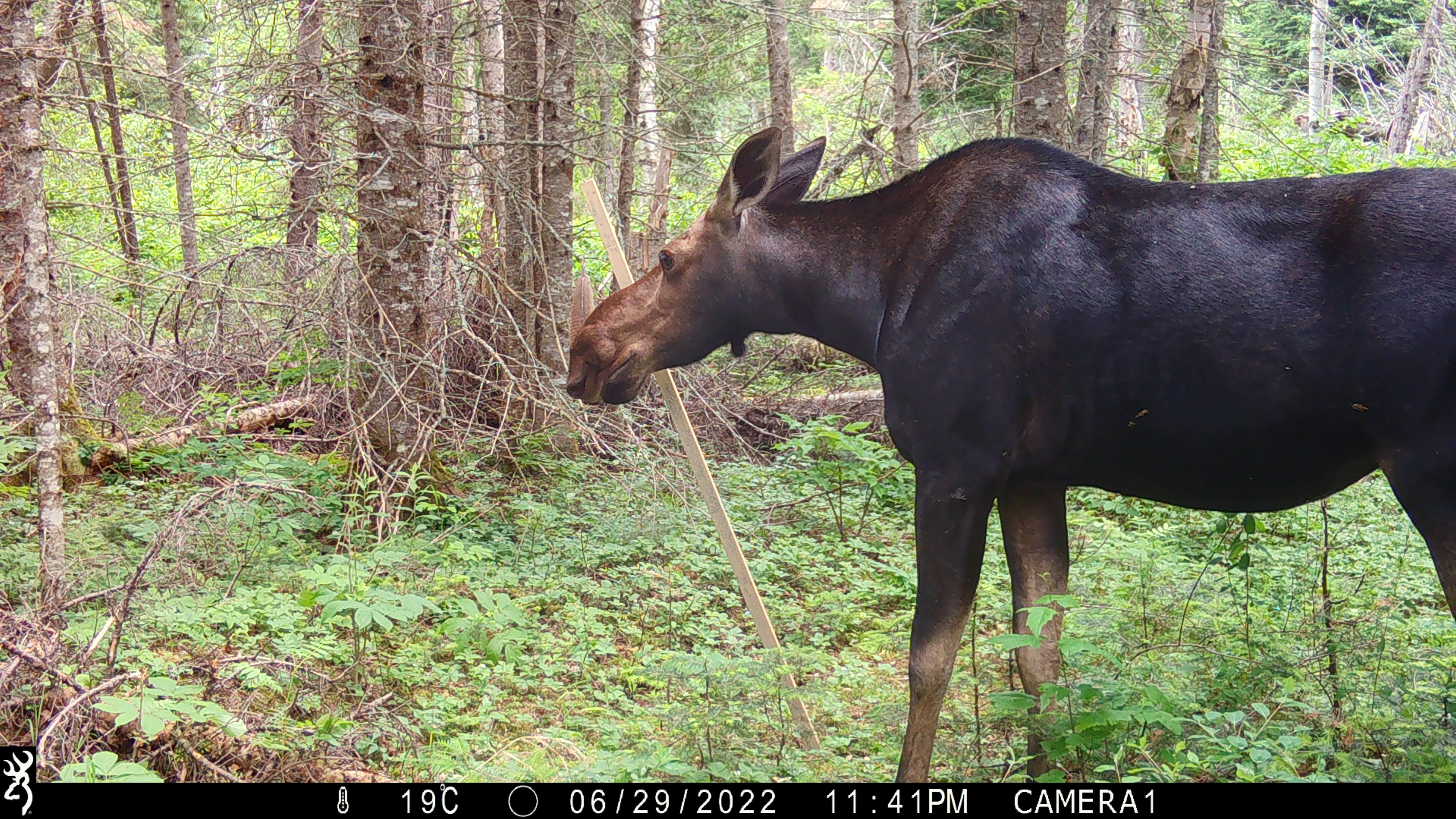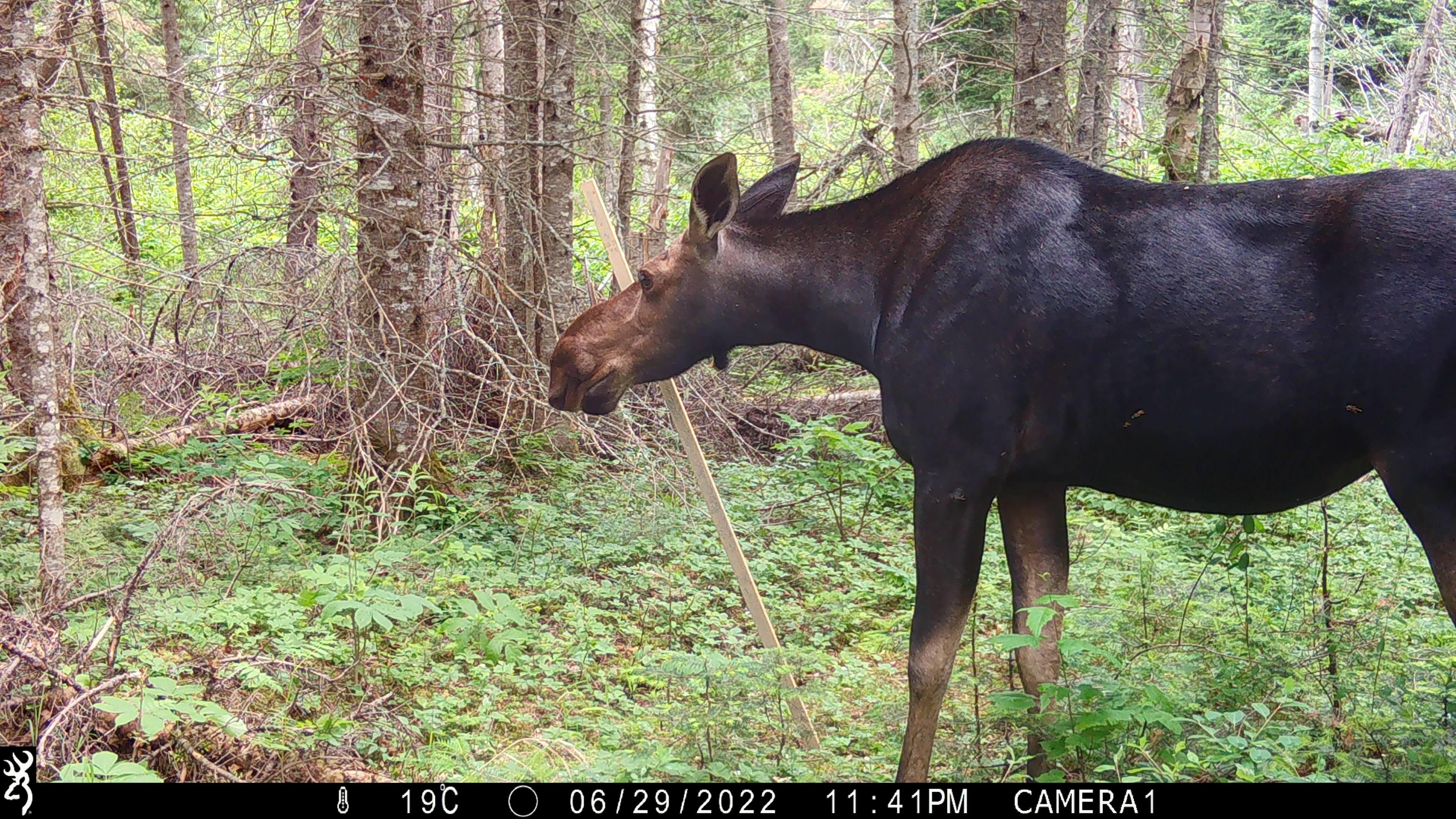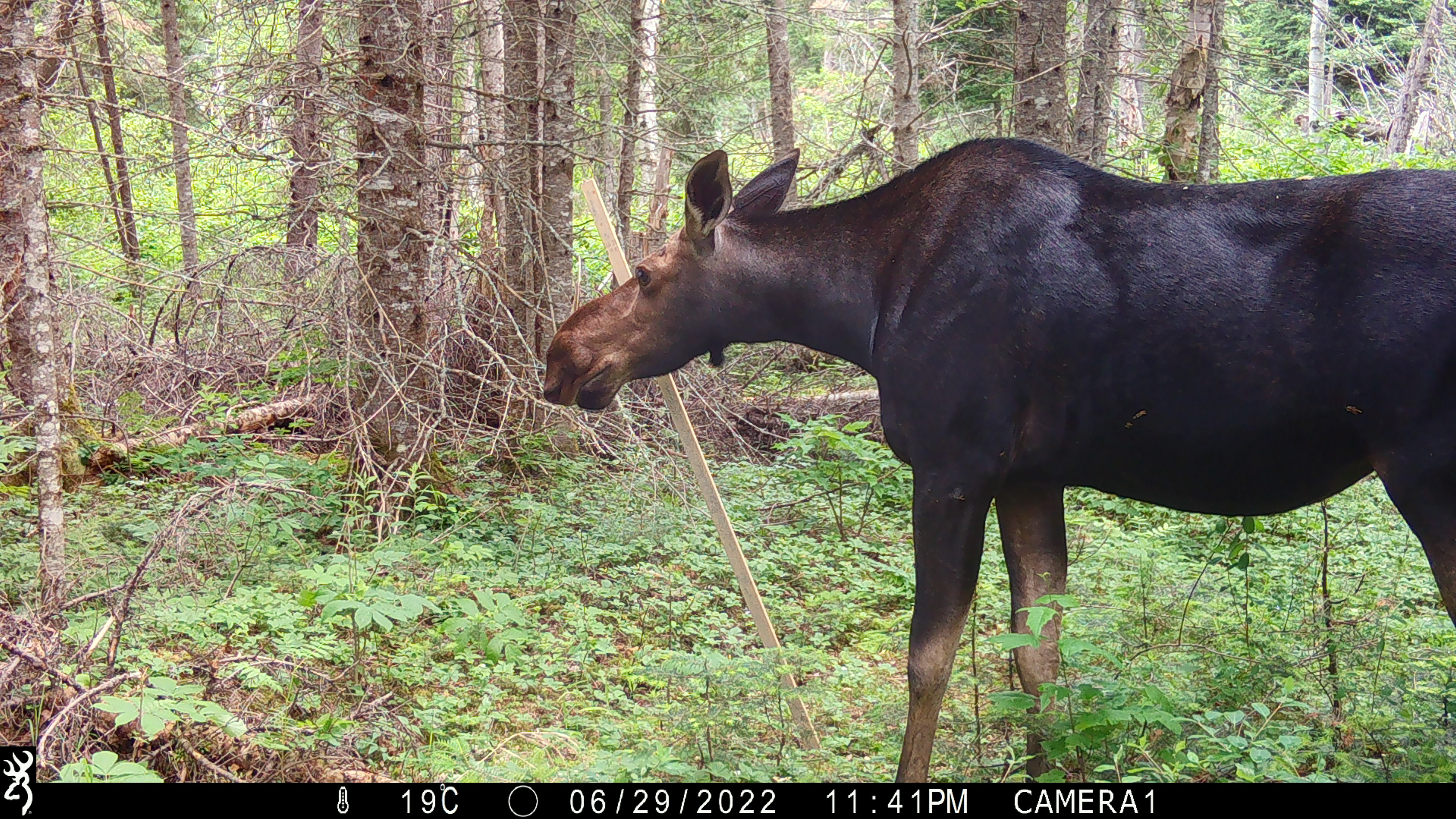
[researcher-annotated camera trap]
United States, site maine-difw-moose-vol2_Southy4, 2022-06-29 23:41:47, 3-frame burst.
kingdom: Animalia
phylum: Chordata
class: Mammalia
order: Artiodactyla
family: Cervidae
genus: Alces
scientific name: Alces alces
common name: moose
Moose (Alces alces).